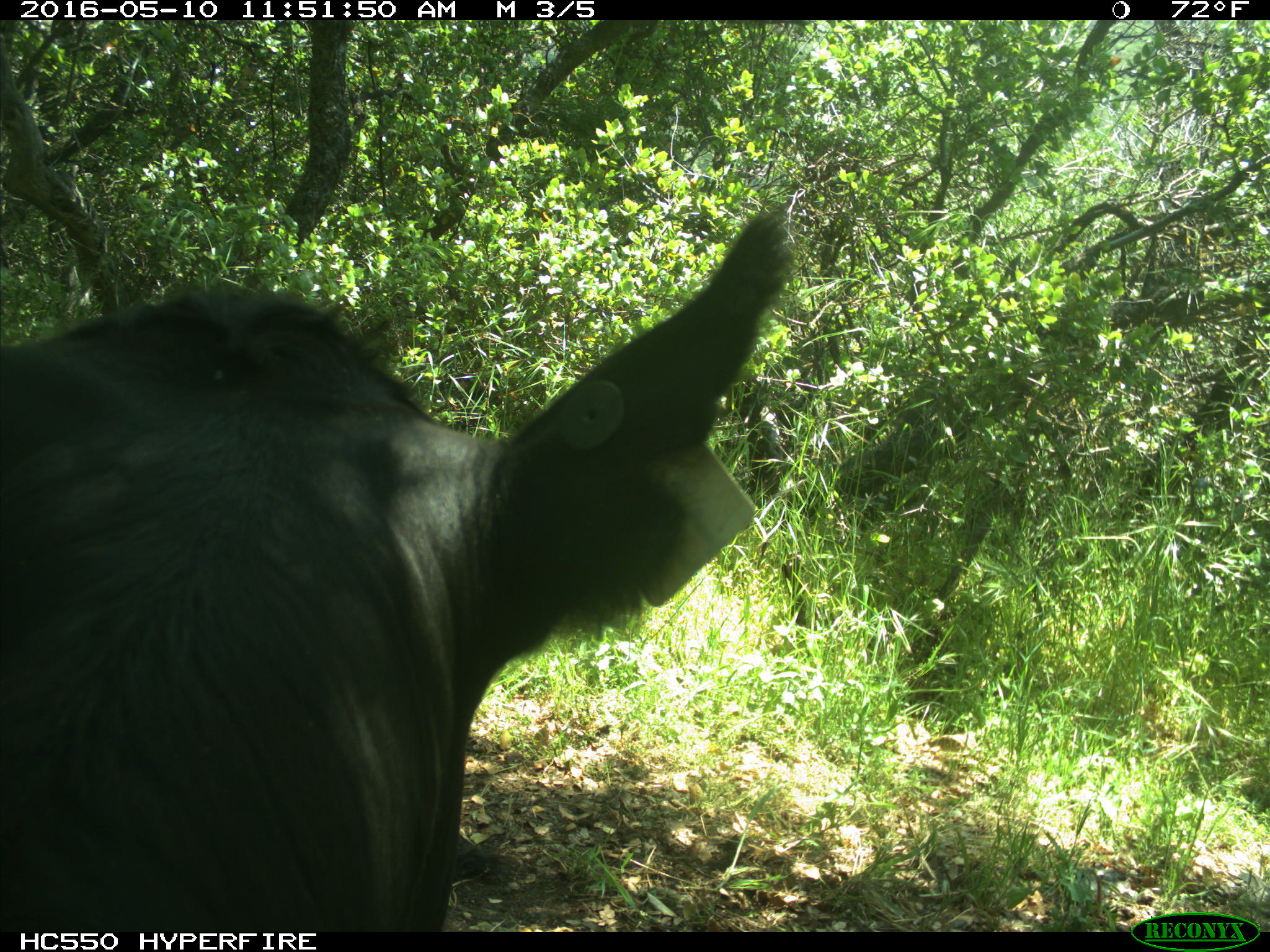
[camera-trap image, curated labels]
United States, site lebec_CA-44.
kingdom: Animalia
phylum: Chordata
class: Mammalia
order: Artiodactyla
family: Bovidae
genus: Bos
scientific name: Bos taurus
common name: domestic cow